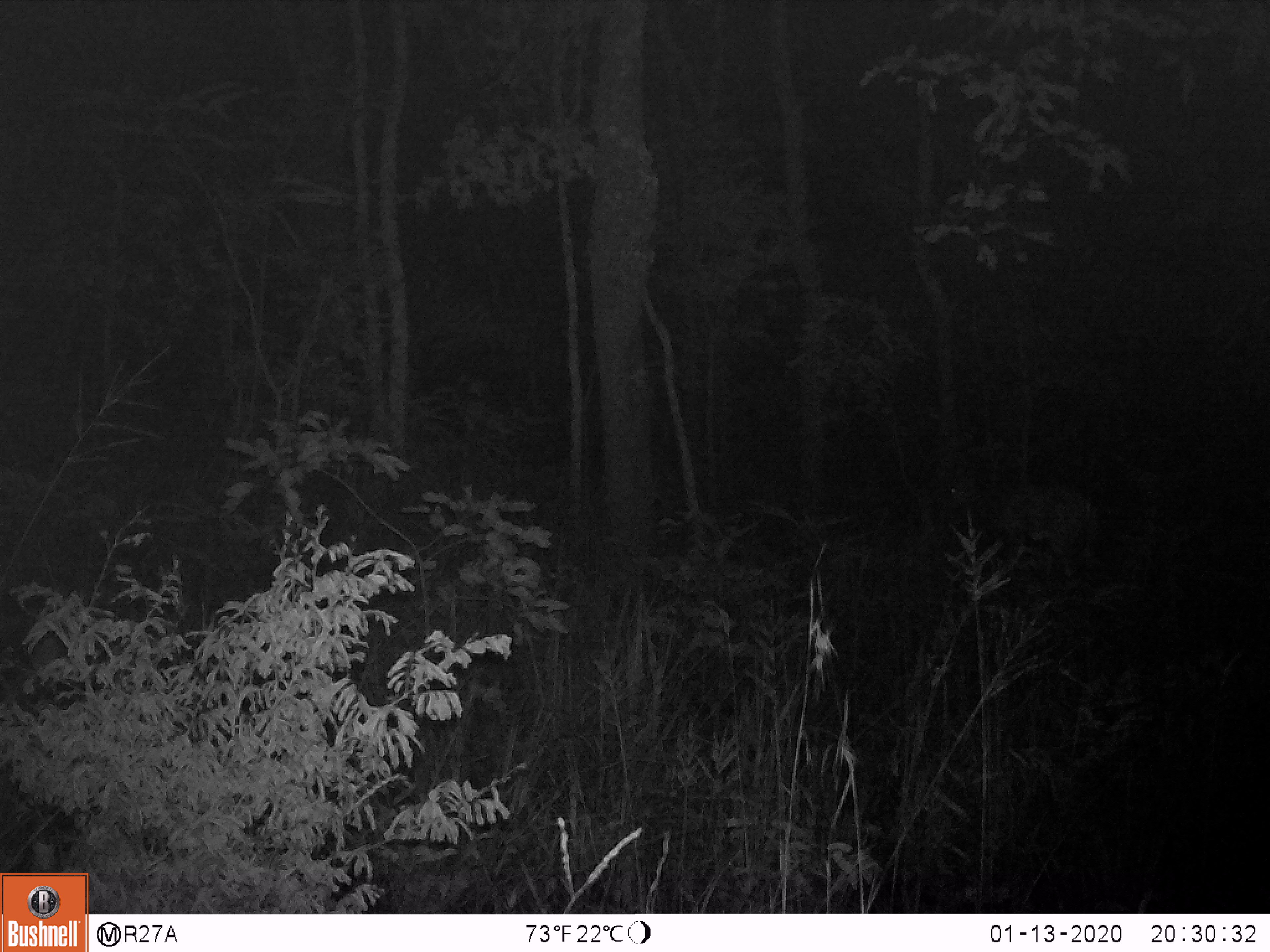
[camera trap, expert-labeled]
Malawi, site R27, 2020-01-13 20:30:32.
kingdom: Animalia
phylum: Chordata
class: Mammalia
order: Artiodactyla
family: Bovidae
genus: Tragelaphus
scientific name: Tragelaphus sylvaticus sylvaticus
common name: cape bushbuck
Cape bushbuck (Tragelaphus sylvaticus sylvaticus), count 1.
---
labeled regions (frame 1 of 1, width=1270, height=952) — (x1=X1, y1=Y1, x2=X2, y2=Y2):
cape bushbuck: (x1=937, y1=459, x2=1102, y2=576)